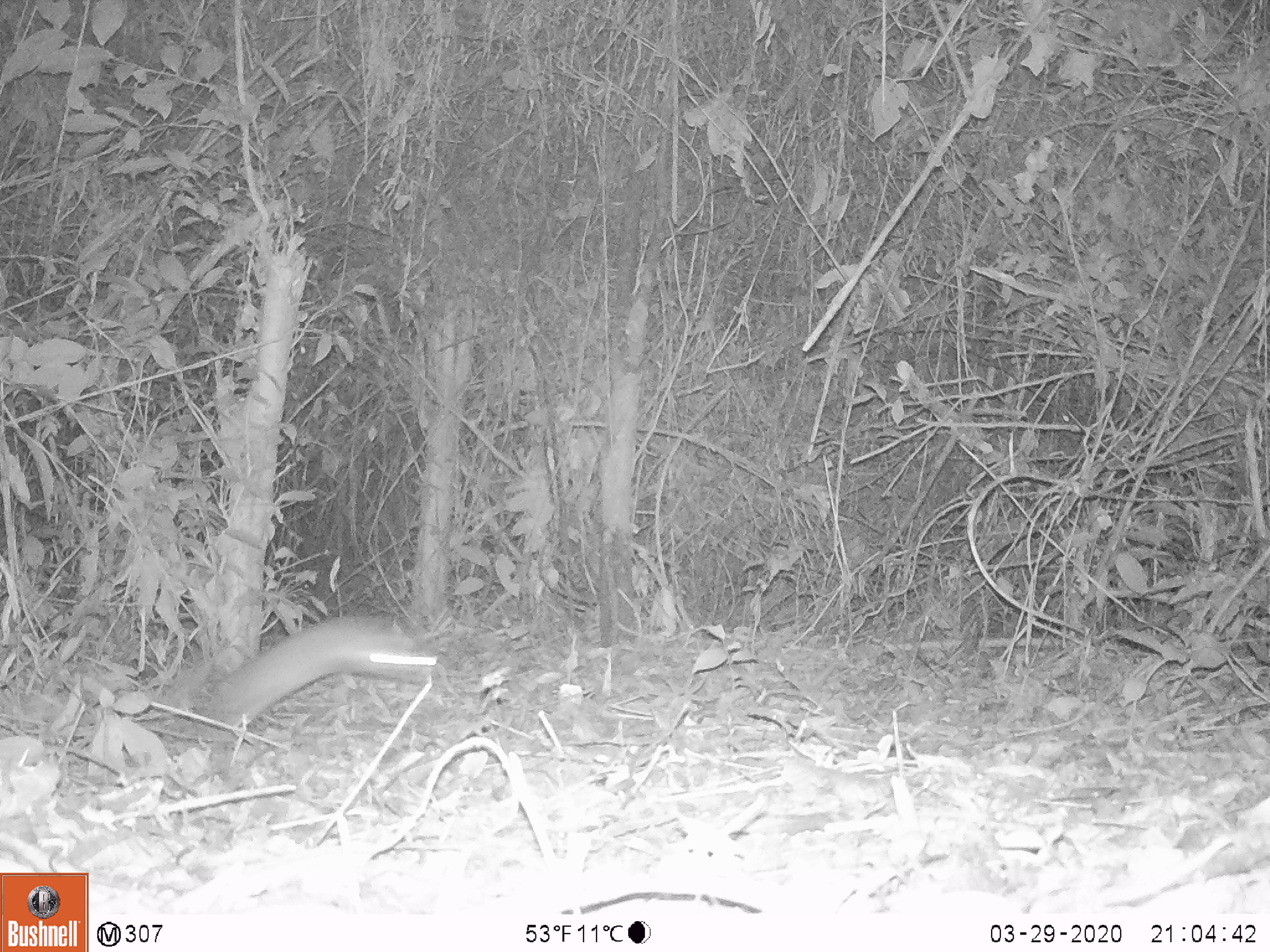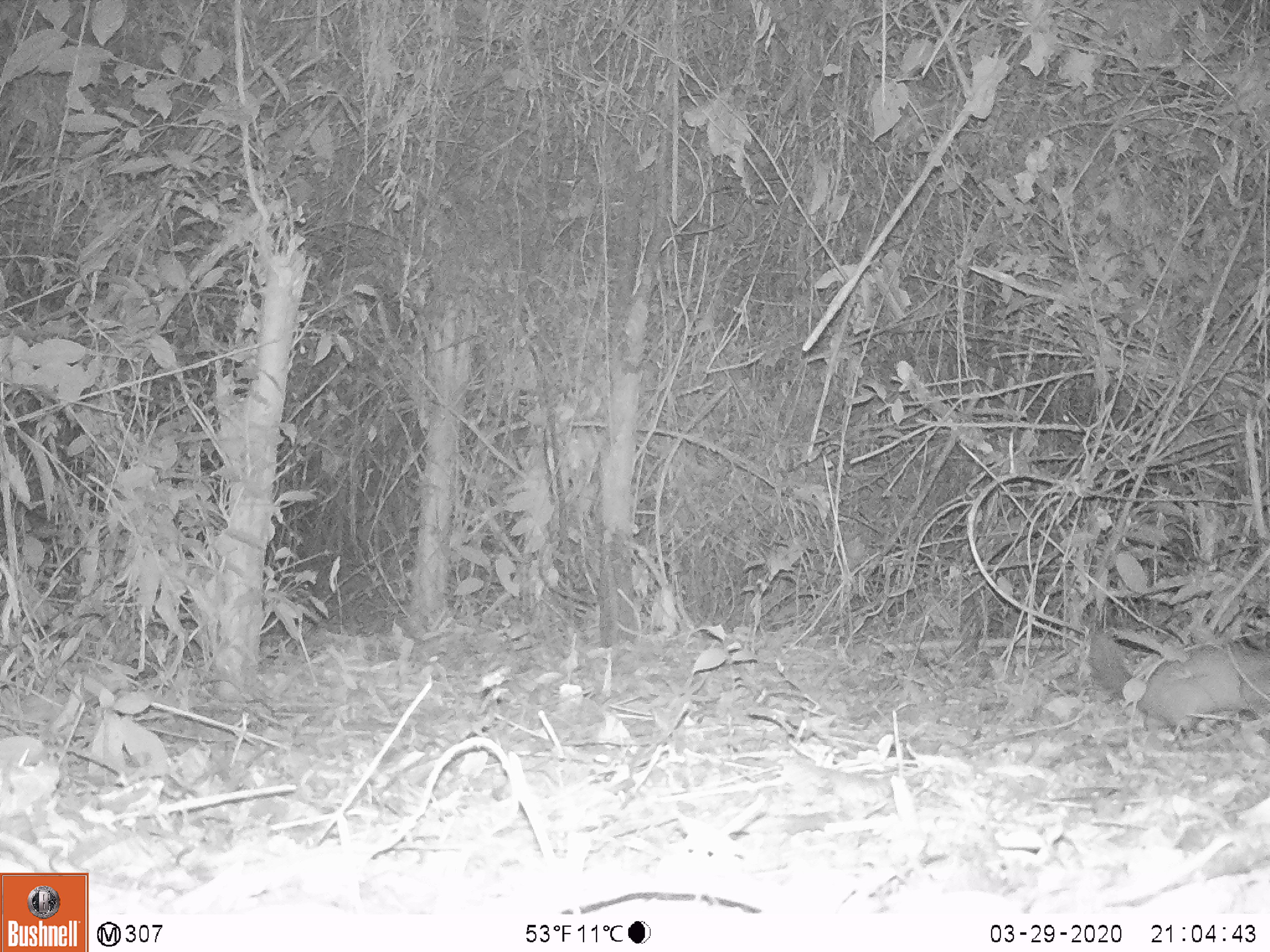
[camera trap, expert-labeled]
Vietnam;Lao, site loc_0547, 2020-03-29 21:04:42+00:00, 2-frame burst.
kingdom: Animalia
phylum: Chordata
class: Mammalia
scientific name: Mammalia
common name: mammal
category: unidentified small mammal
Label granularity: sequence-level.